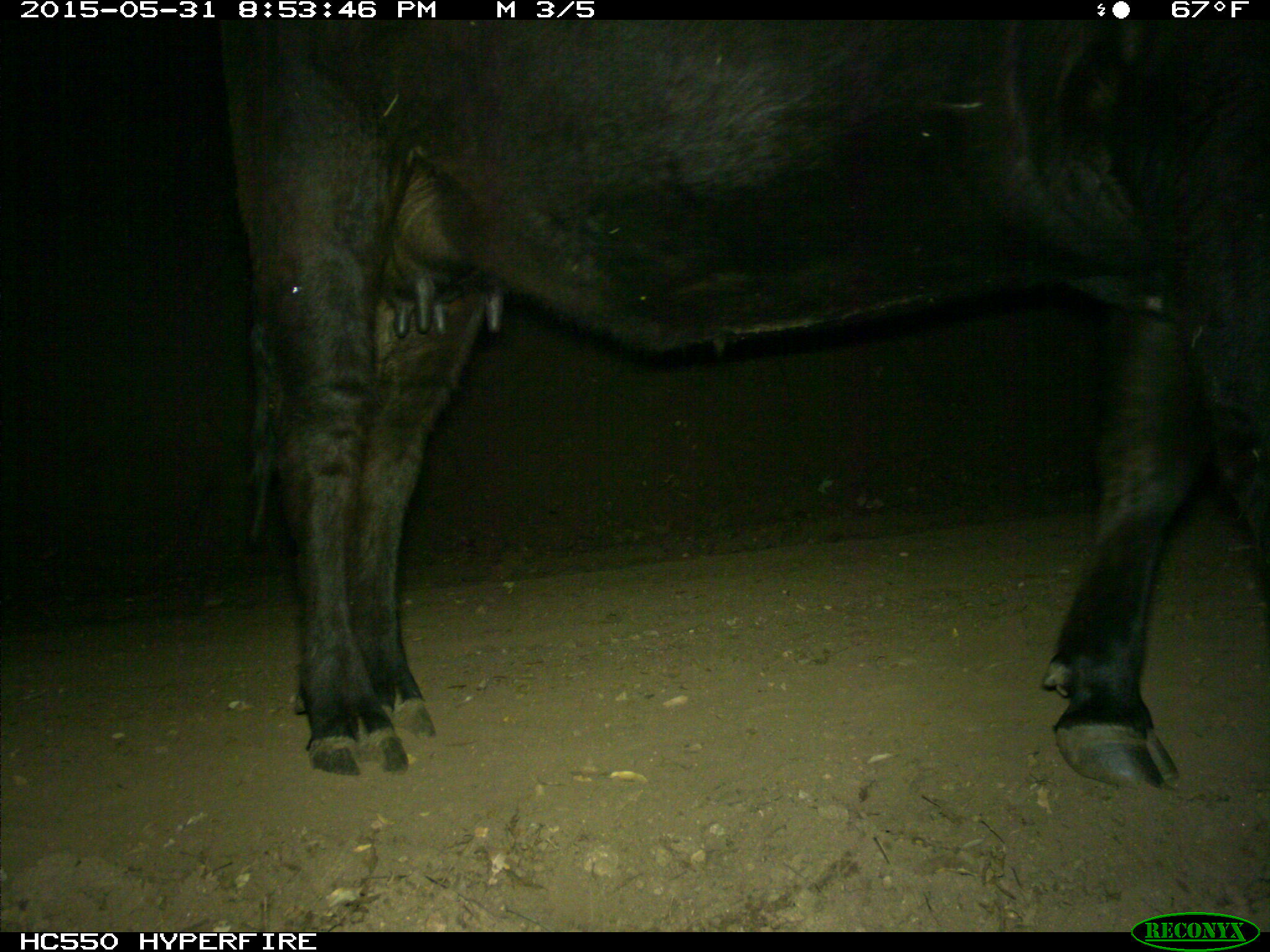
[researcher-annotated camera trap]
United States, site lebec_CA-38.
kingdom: Animalia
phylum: Chordata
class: Mammalia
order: Artiodactyla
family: Bovidae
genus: Bos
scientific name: Bos taurus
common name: domestic cow